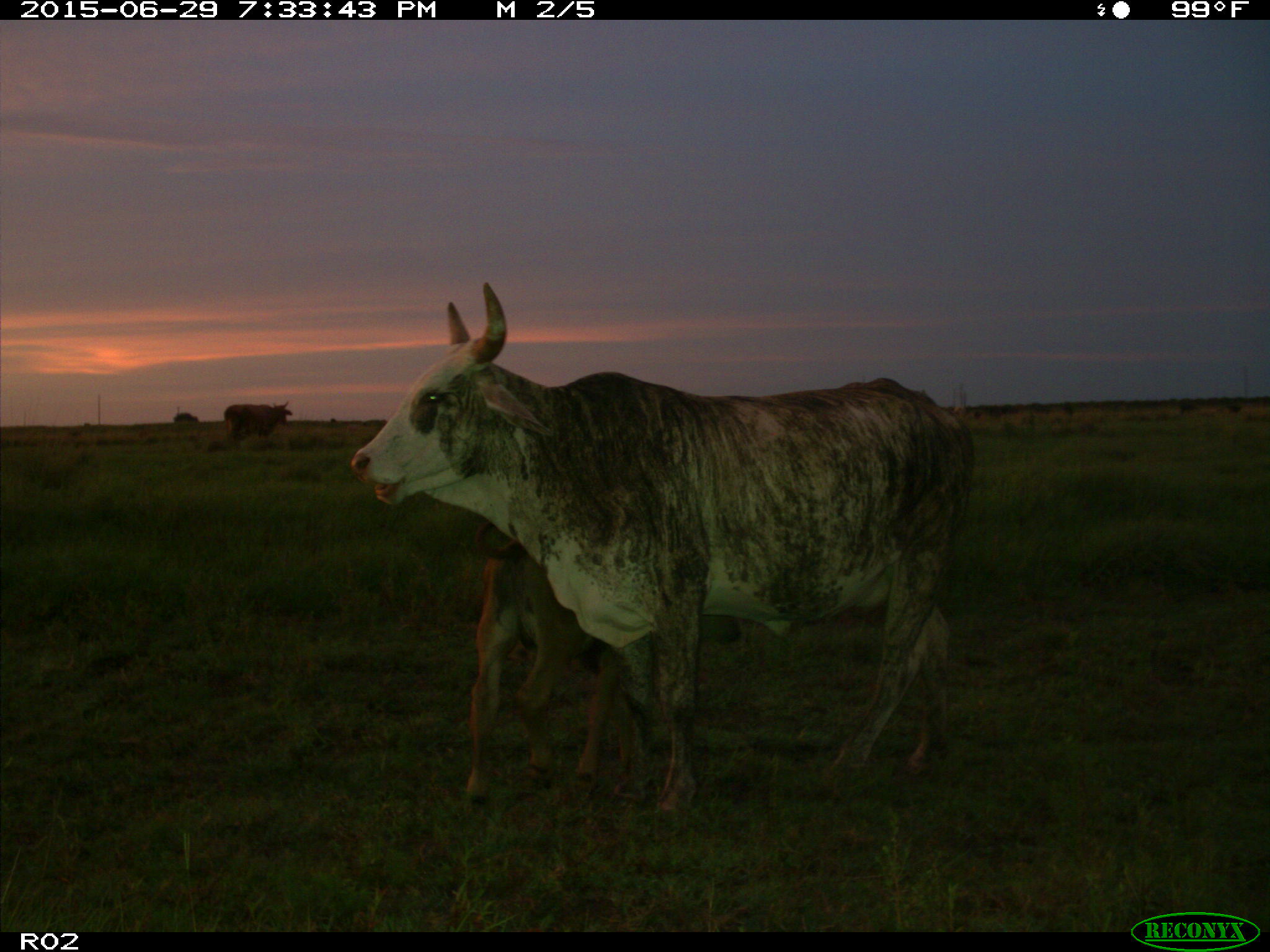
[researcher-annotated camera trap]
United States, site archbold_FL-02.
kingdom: Animalia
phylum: Chordata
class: Mammalia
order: Artiodactyla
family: Bovidae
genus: Bos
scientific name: Bos taurus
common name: domestic cow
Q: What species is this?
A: Bos taurus (domestic cow).